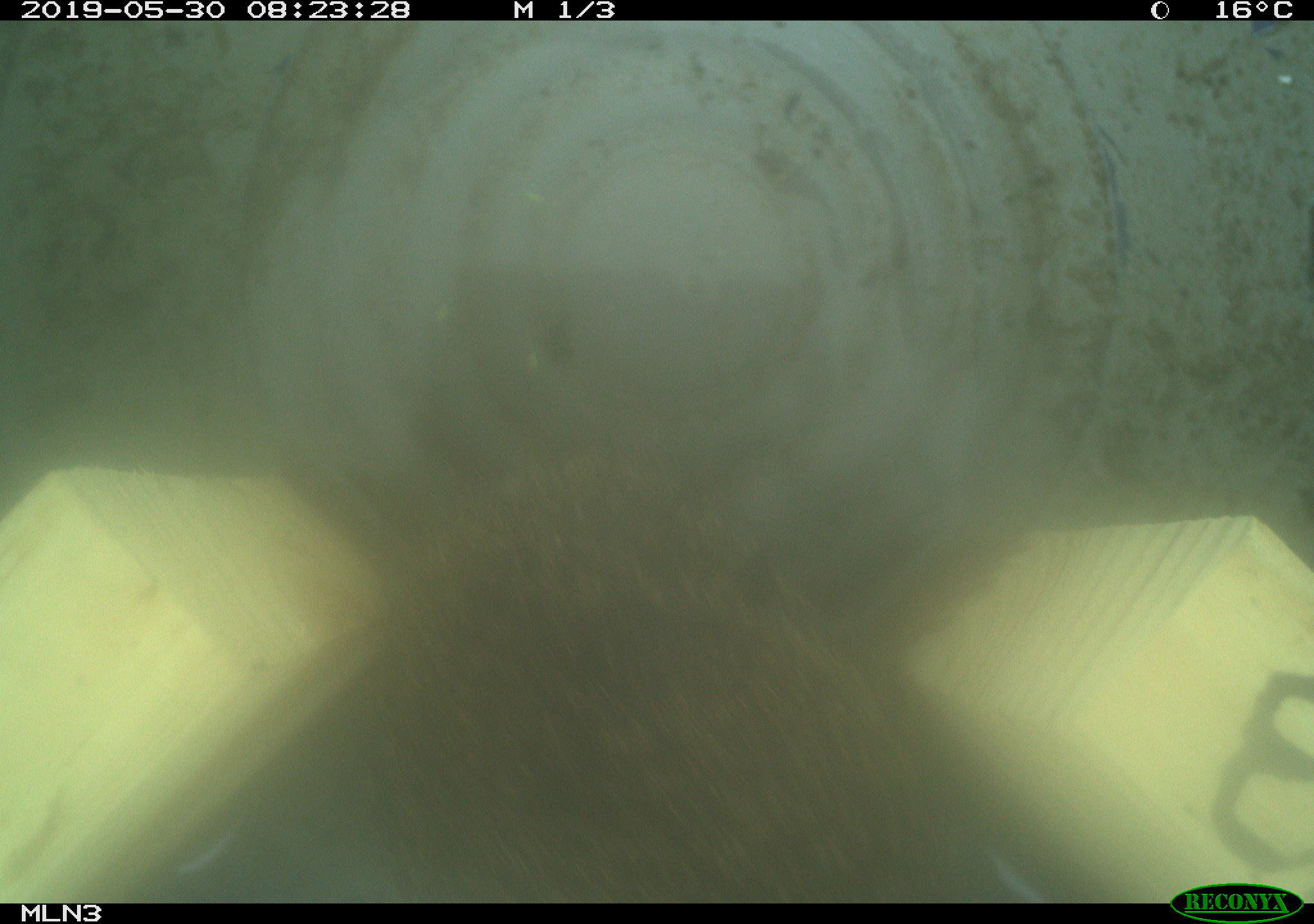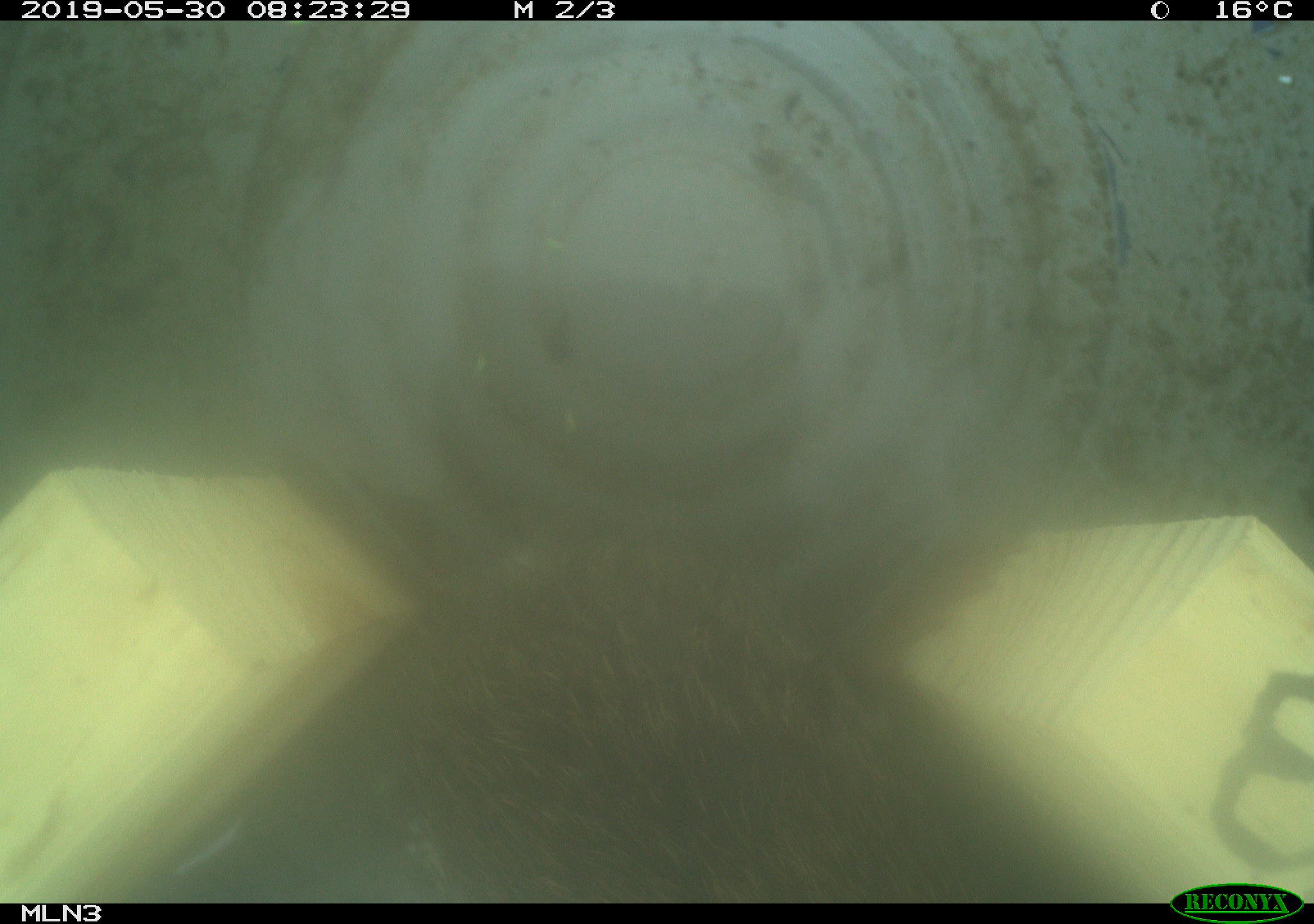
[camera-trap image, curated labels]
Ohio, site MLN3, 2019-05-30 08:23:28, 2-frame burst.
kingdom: Animalia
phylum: Chordata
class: Mammalia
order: Lagomorpha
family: Leporidae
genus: Sylvilagus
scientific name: Sylvilagus floridanus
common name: eastern cottontail